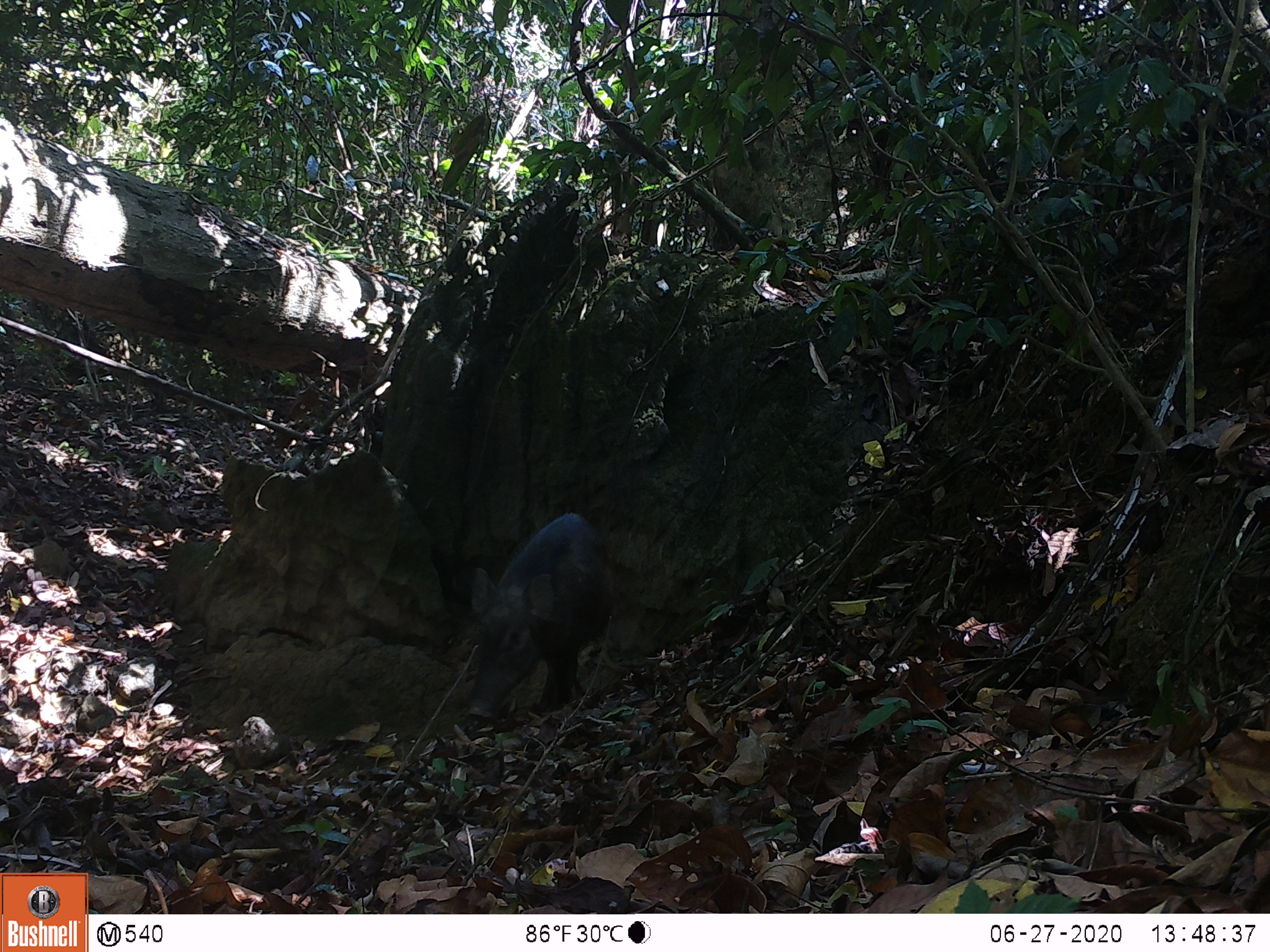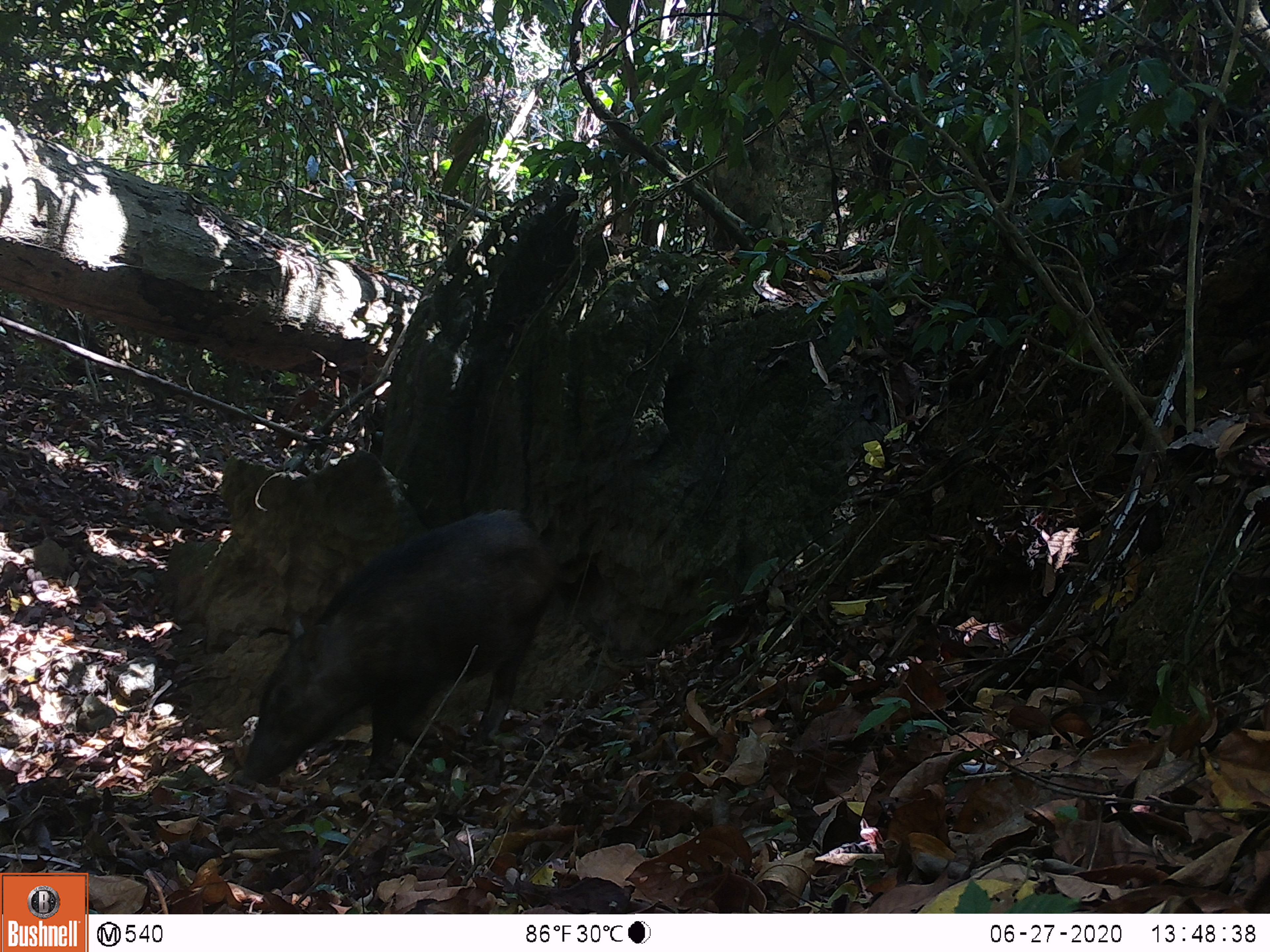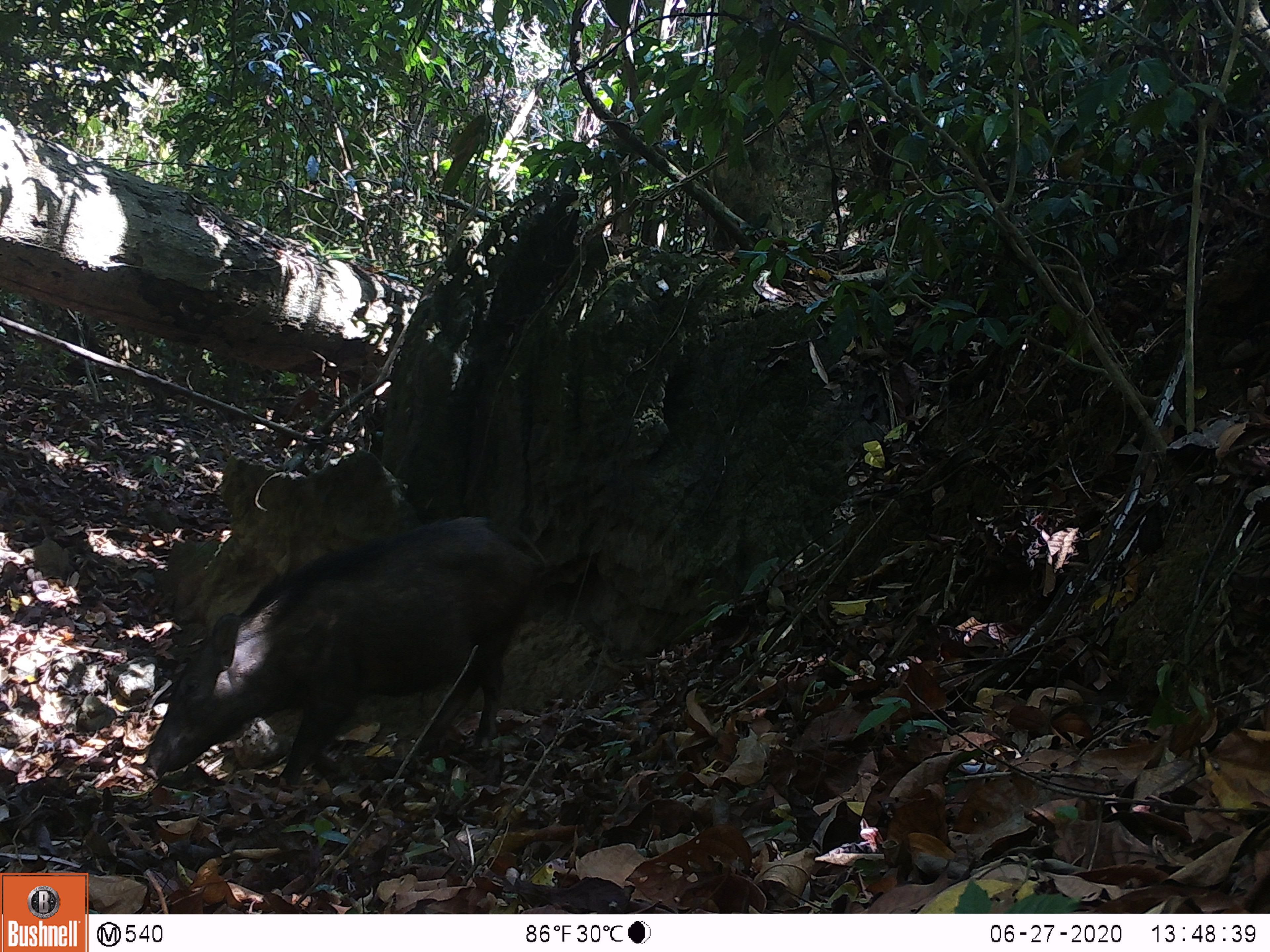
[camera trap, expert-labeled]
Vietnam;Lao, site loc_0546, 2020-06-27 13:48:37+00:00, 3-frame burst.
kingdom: Animalia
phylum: Chordata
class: Mammalia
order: Artiodactyla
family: Suidae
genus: Sus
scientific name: Sus scrofa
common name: eurasian wild pig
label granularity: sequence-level